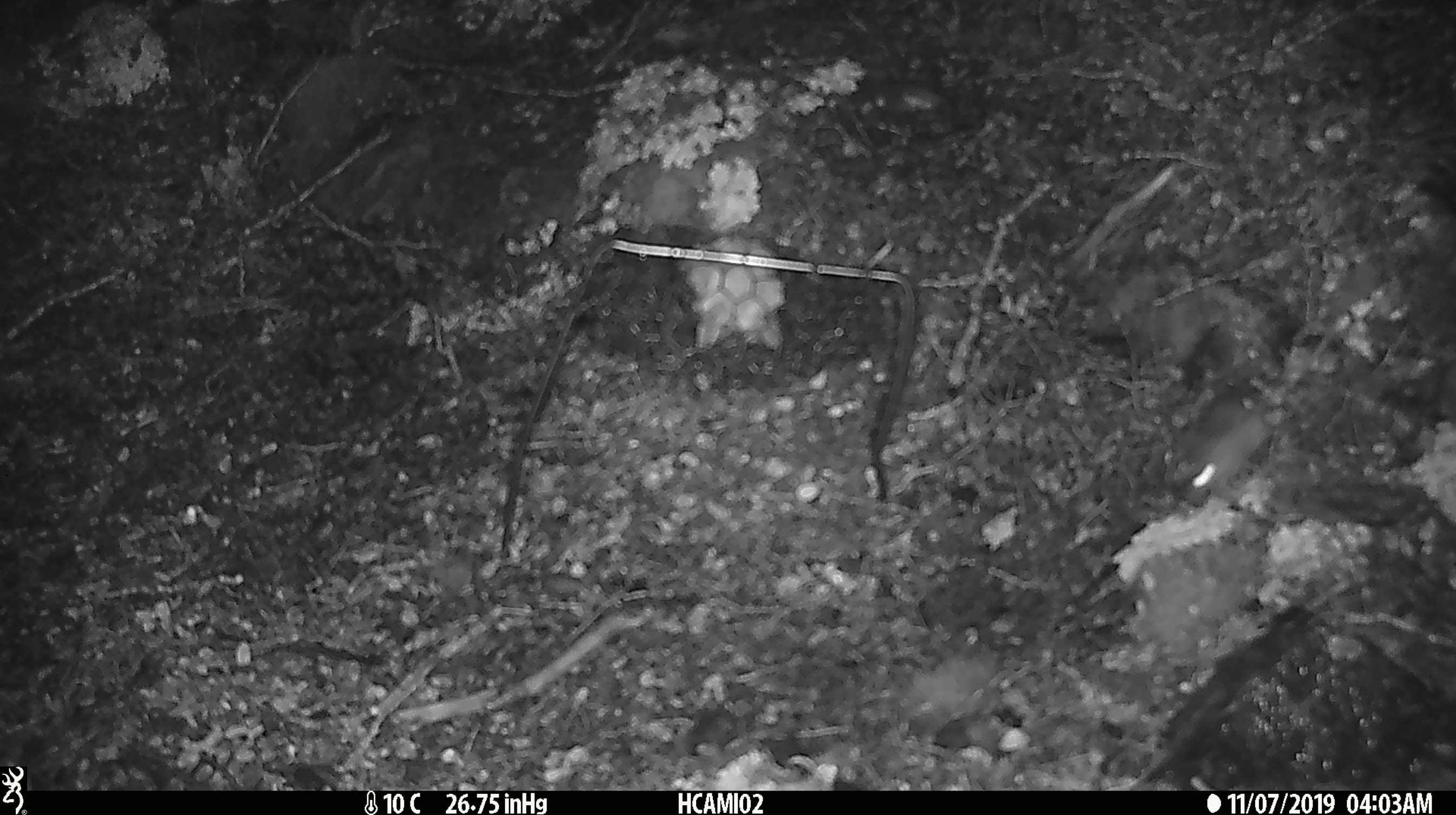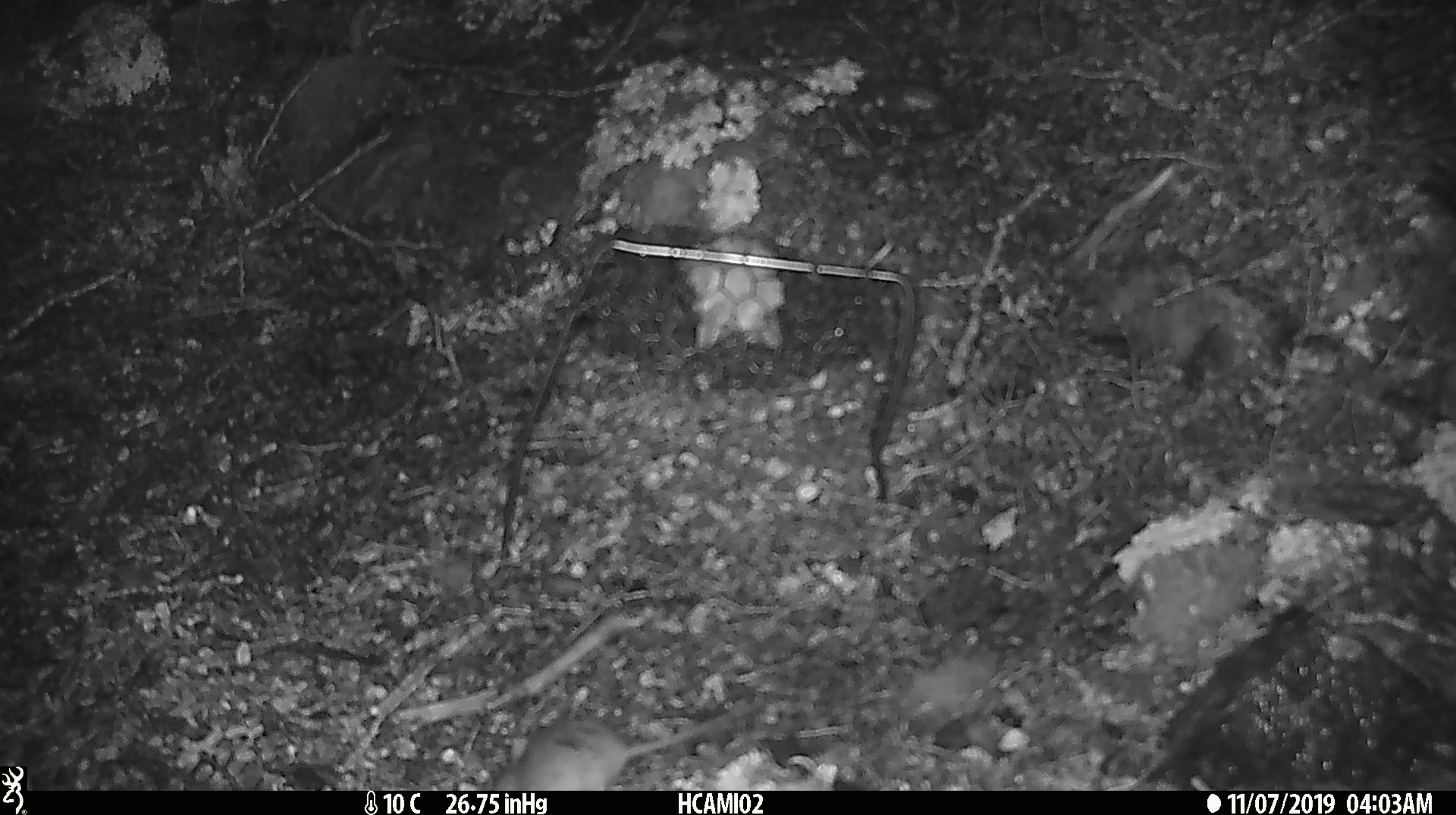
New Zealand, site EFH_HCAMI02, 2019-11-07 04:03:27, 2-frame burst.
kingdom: Animalia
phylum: Chordata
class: Mammalia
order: Rodentia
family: Muridae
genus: Mus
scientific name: Mus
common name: mouse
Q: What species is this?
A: Mouse (Mus).